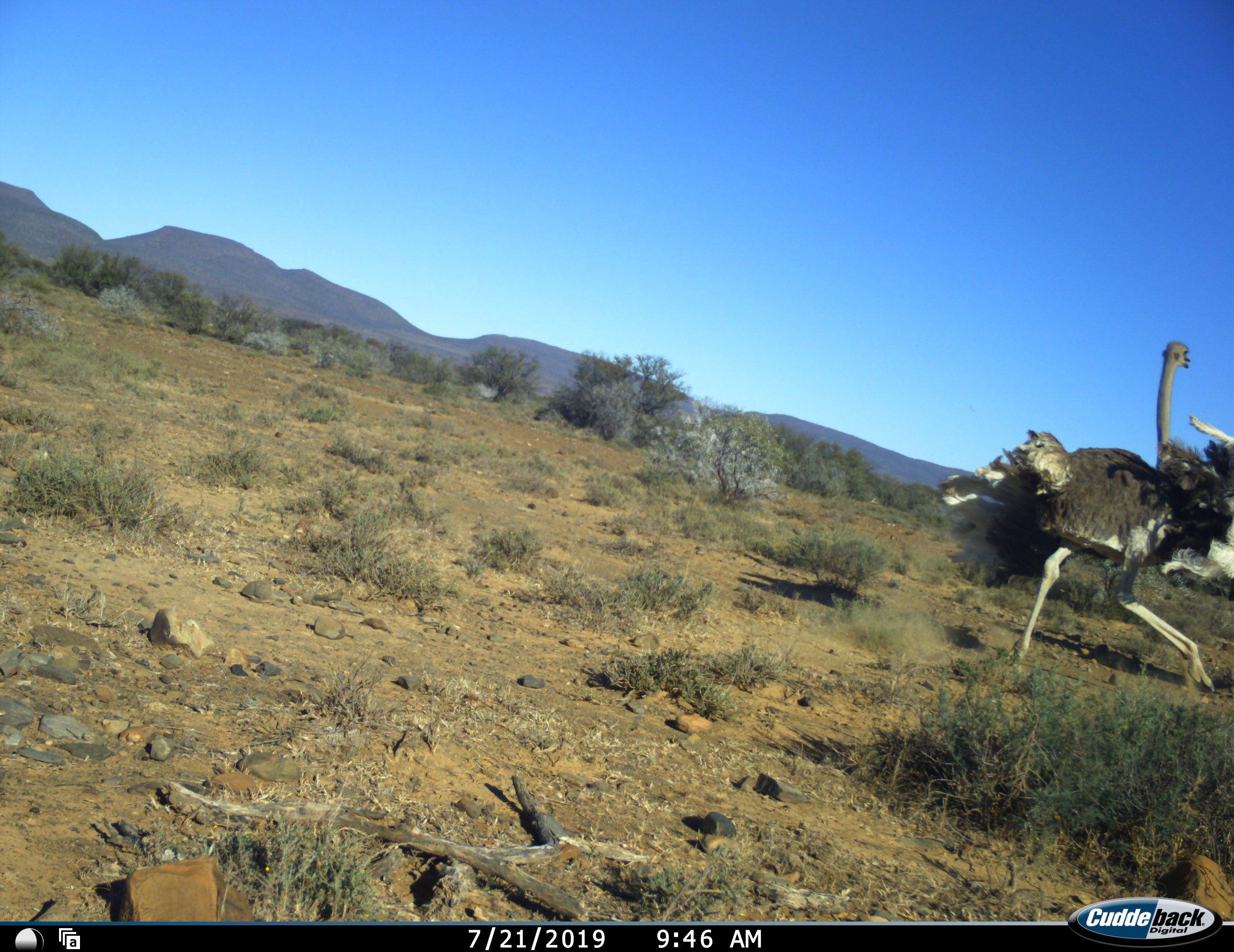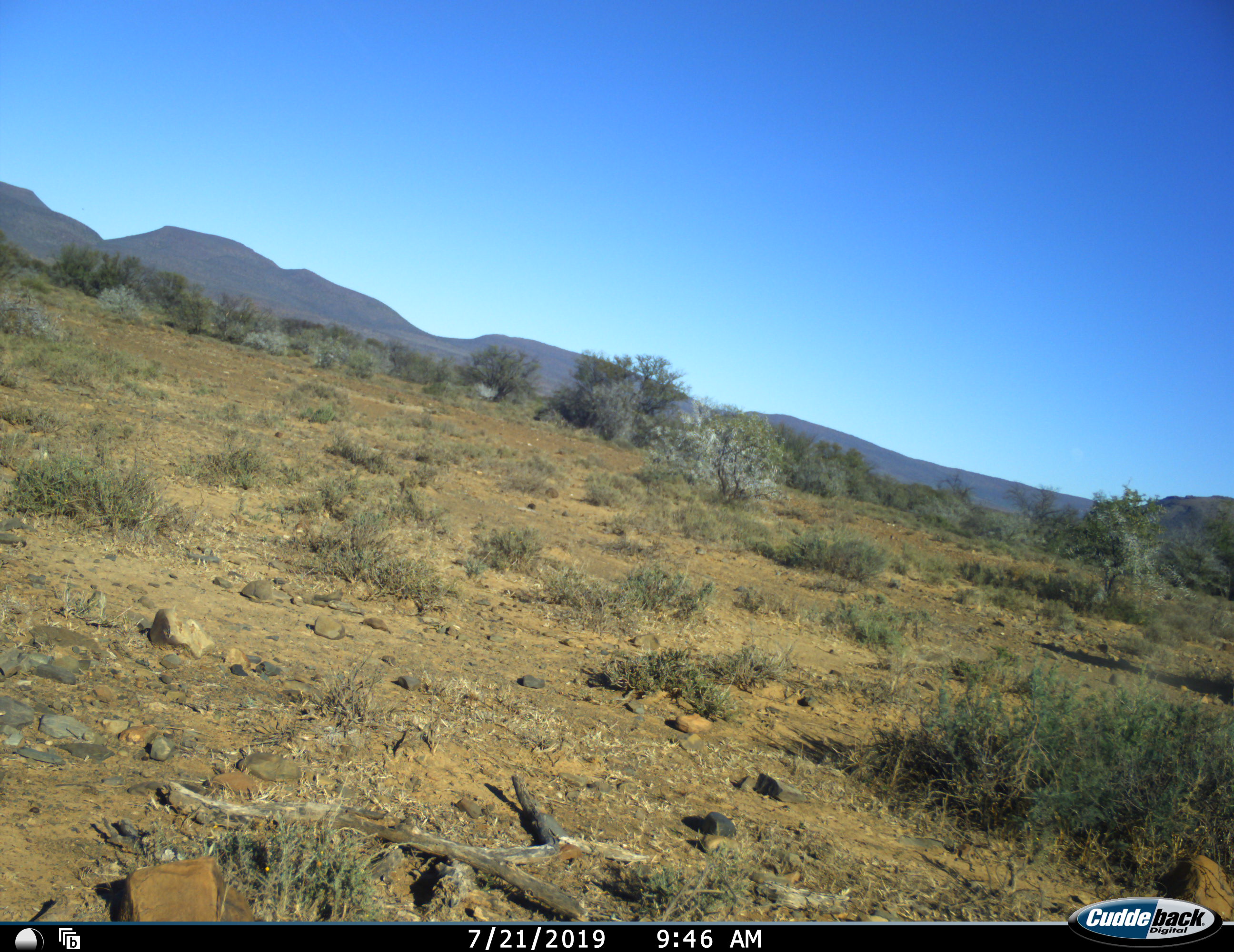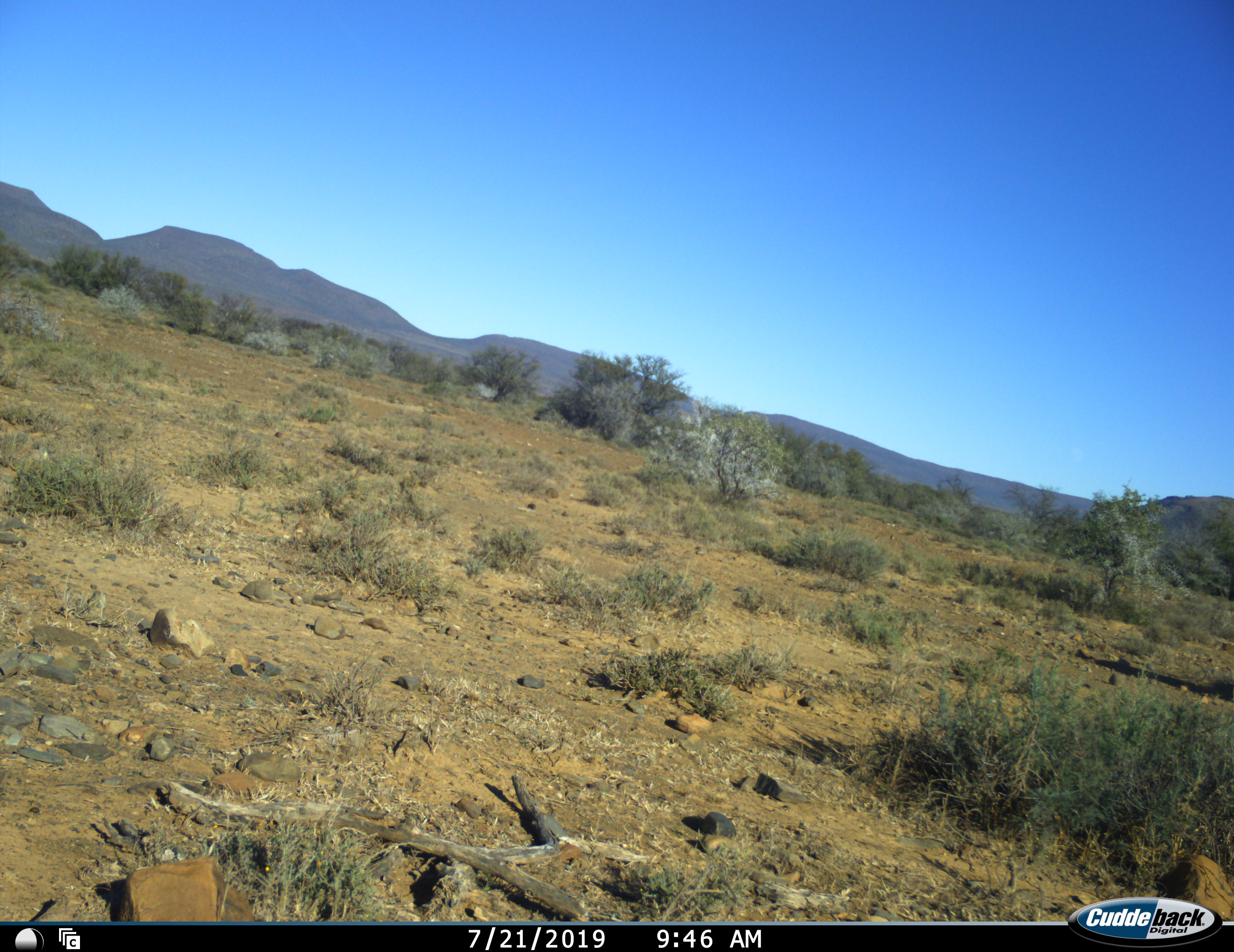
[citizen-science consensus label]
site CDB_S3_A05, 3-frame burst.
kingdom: Animalia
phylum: Chordata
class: Aves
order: Struthioniformes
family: Struthionidae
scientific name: Struthionidae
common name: ostrich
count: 1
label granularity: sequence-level